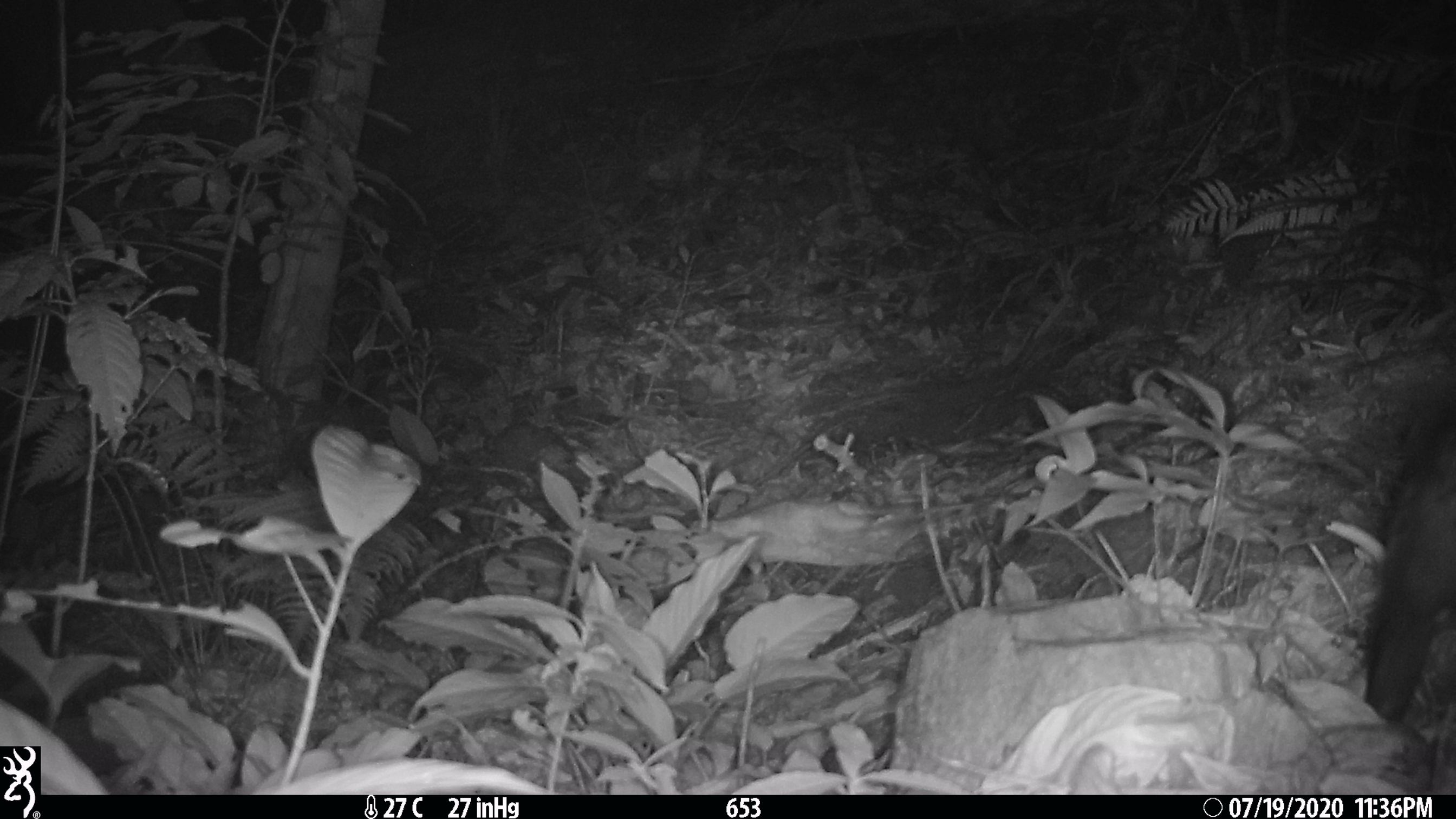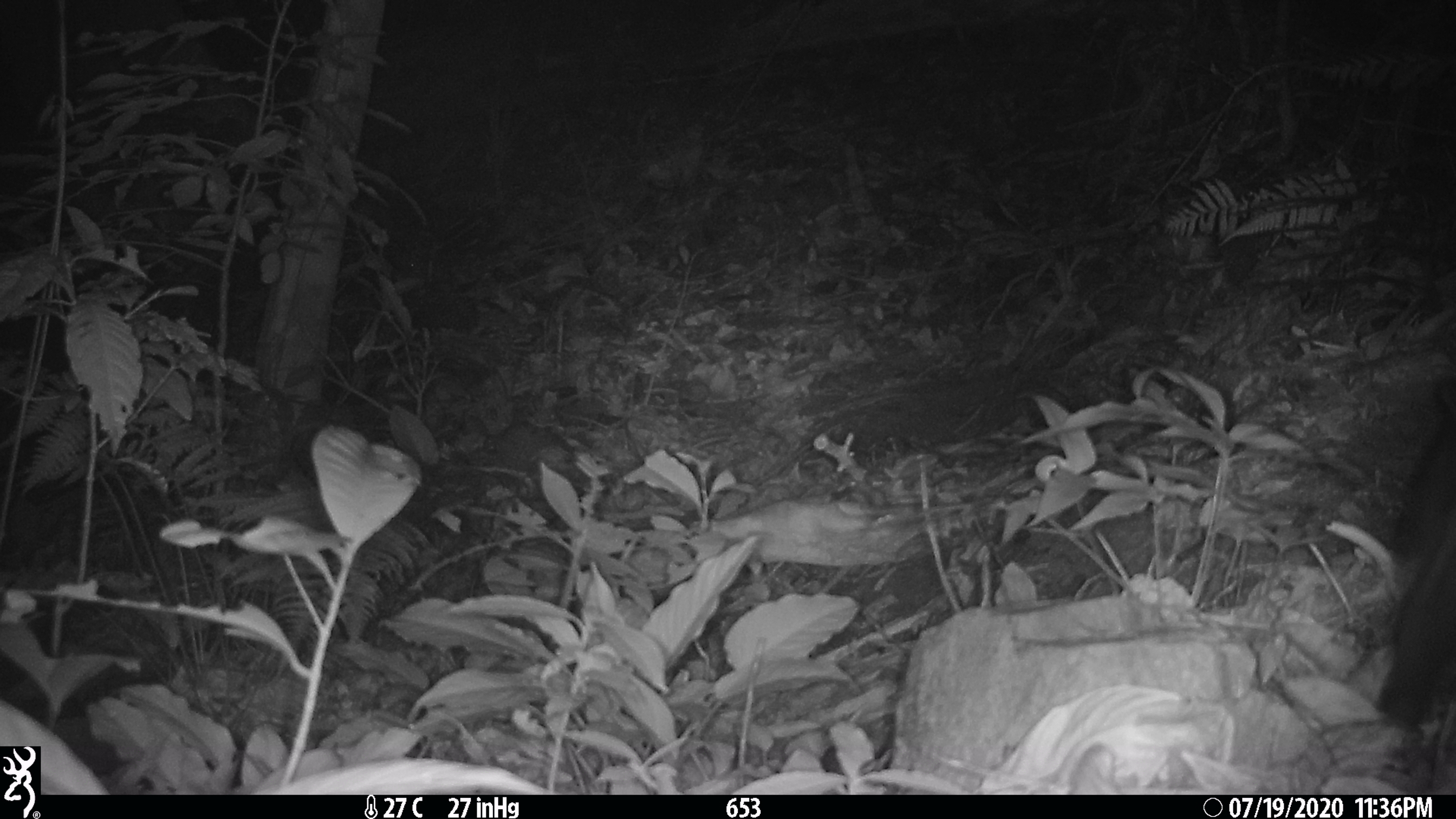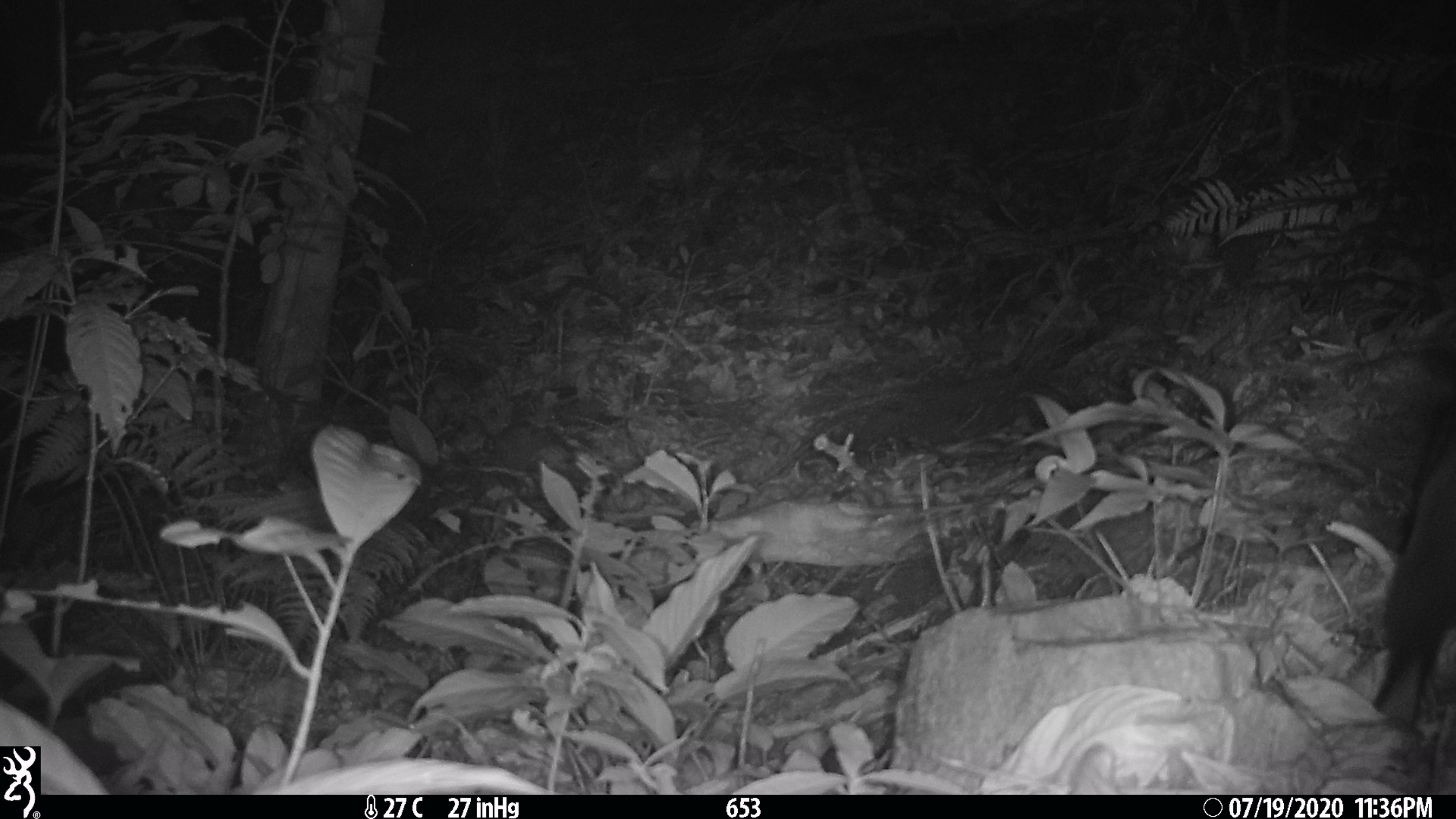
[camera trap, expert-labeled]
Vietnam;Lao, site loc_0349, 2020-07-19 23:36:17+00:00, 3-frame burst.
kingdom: Animalia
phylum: Chordata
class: Mammalia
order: Carnivora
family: Viverridae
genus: Paradoxurus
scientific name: Paradoxurus hermaphroditus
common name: common palm civet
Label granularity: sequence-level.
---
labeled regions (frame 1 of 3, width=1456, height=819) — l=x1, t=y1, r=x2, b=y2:
common palm civet: l=1362, t=416, r=1456, b=721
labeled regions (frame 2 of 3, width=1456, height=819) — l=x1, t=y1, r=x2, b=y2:
common palm civet: l=1375, t=376, r=1454, b=724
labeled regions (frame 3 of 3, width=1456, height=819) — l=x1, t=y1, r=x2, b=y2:
common palm civet: l=1361, t=311, r=1456, b=724